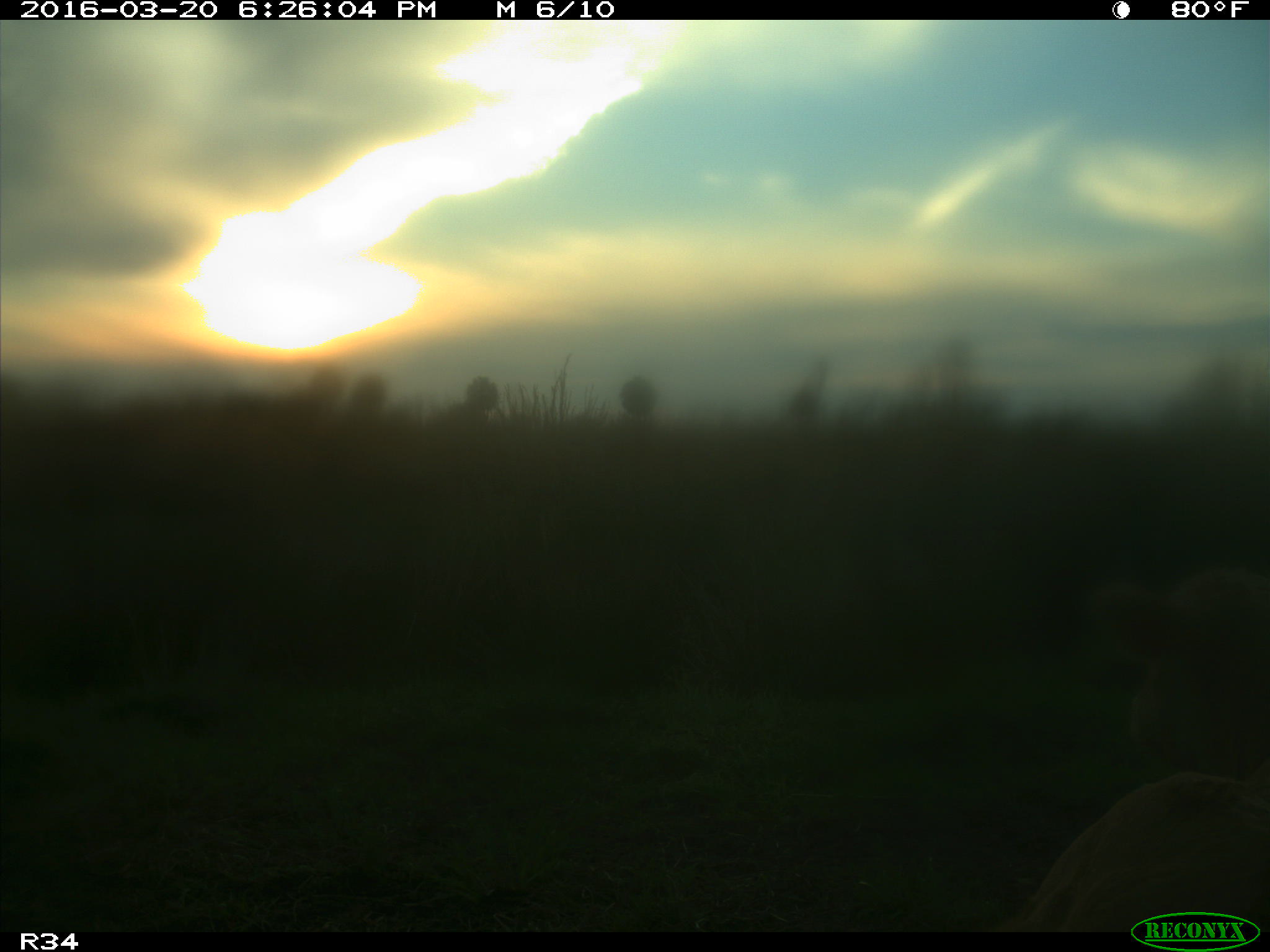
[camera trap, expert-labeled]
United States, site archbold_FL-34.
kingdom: Animalia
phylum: Chordata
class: Mammalia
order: Artiodactyla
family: Bovidae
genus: Bos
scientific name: Bos taurus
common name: domestic cow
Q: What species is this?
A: Bos taurus (domestic cow).